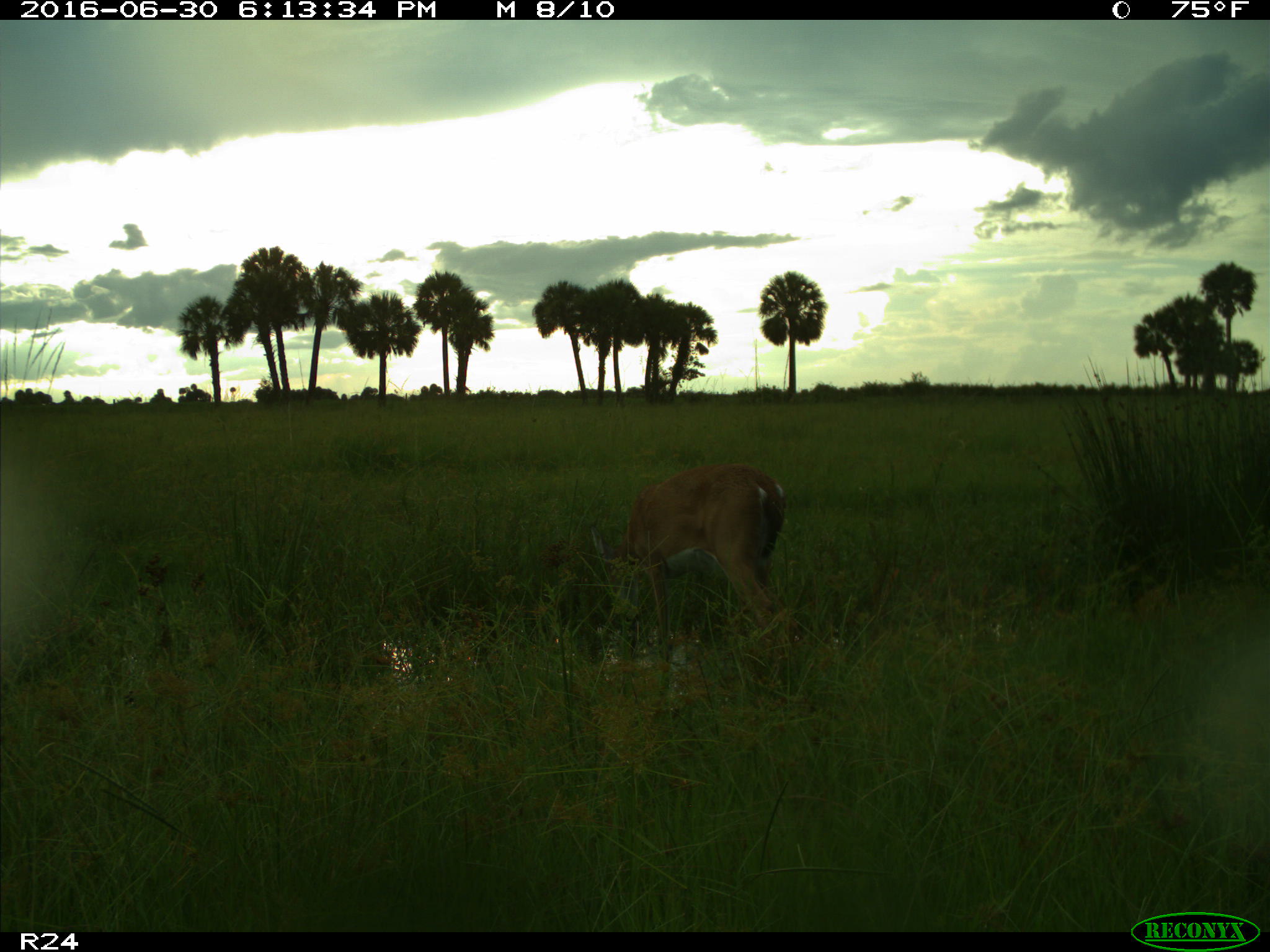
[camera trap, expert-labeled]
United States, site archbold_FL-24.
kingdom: Animalia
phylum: Chordata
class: Mammalia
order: Artiodactyla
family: Cervidae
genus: Odocoileus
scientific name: Odocoileus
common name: deer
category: unidentified deer